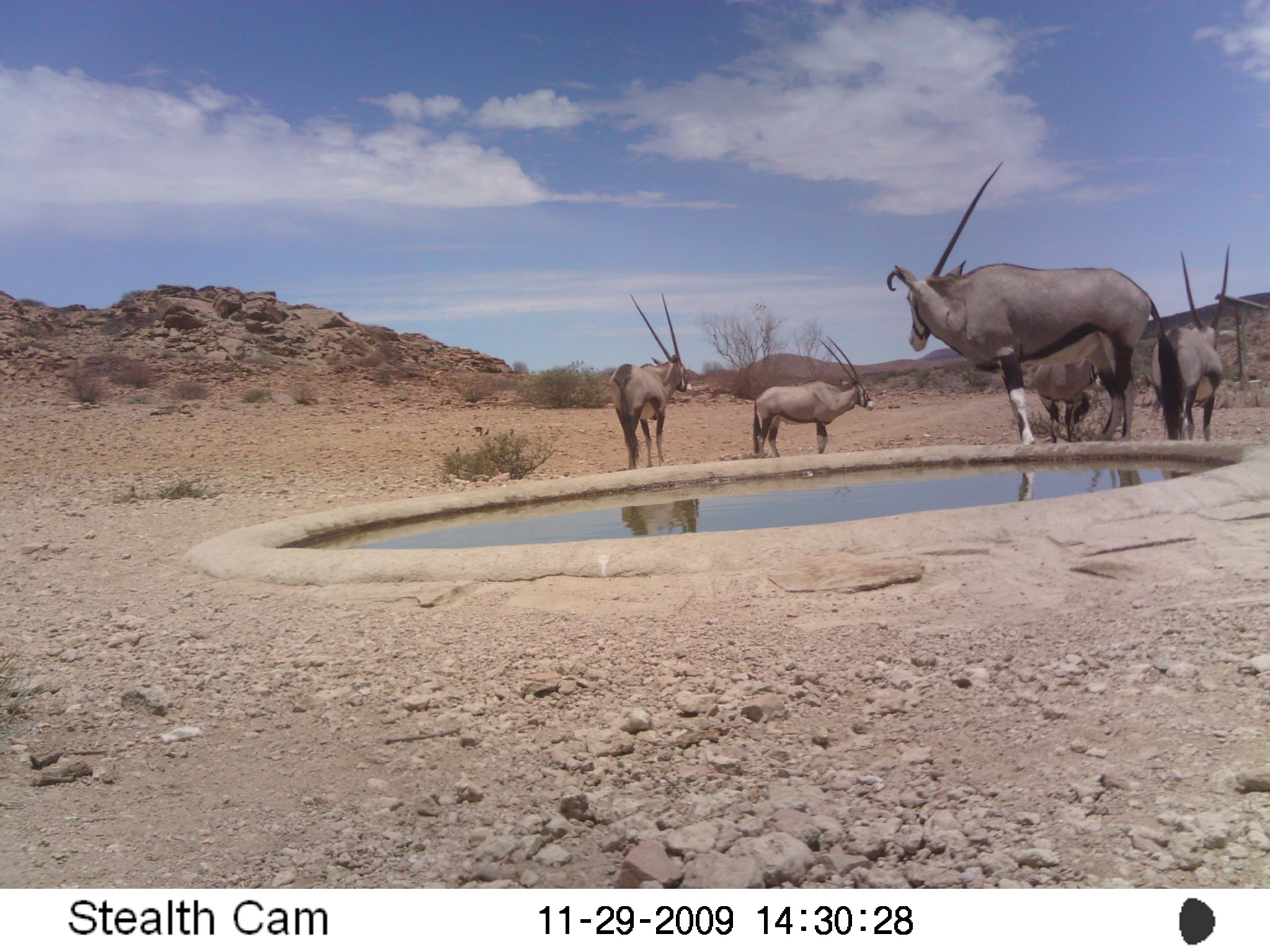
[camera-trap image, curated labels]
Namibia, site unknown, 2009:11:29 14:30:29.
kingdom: Animalia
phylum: Chordata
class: Mammalia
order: Artiodactyla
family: Bovidae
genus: Oryx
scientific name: Oryx gazella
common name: gemsbok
Oryx gazella (gemsbok).